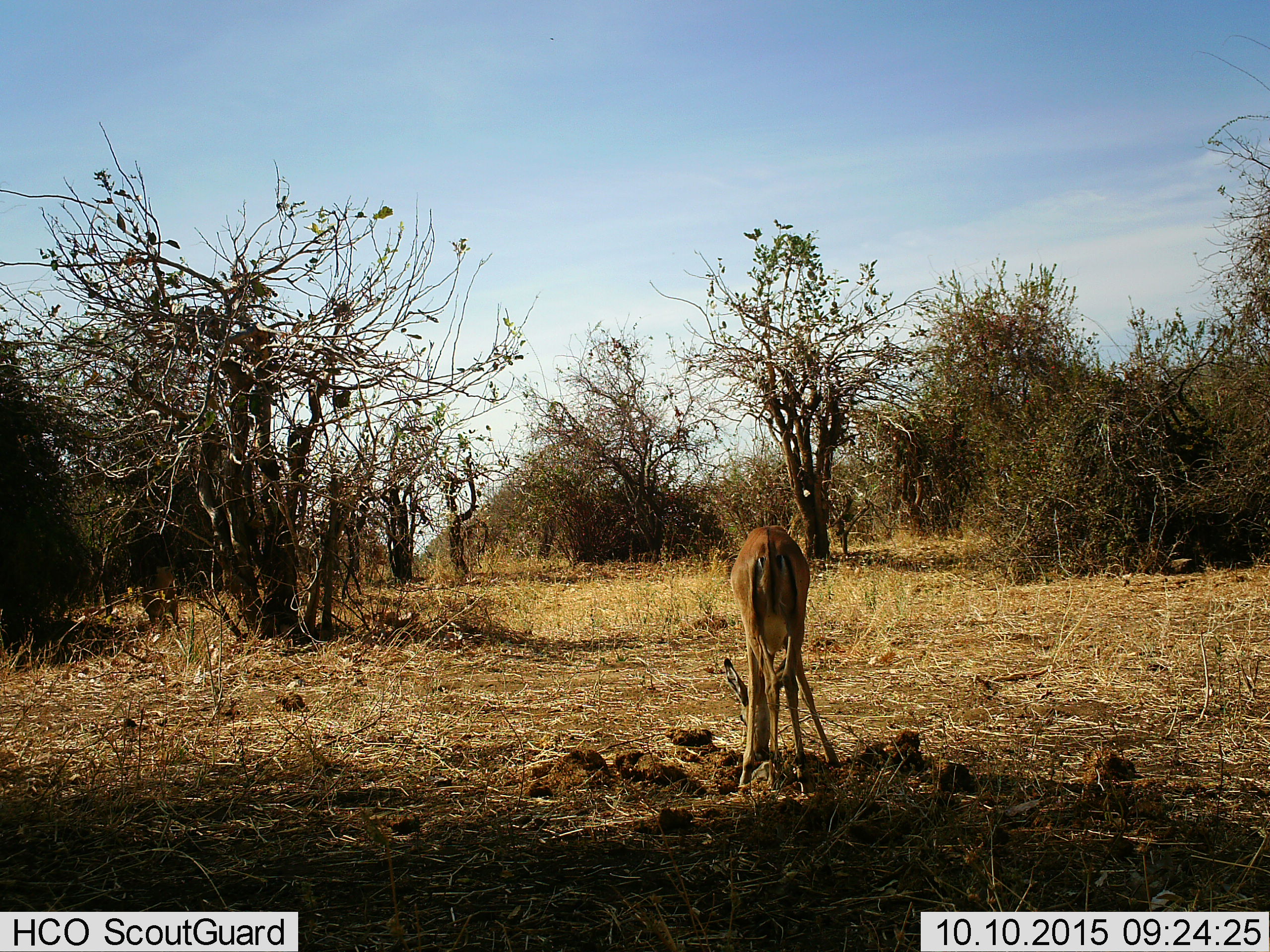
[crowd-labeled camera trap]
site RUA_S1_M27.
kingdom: Animalia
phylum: Chordata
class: Mammalia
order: Artiodactyla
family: Bovidae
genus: Aepyceros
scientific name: Aepyceros melampus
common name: impala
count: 1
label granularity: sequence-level